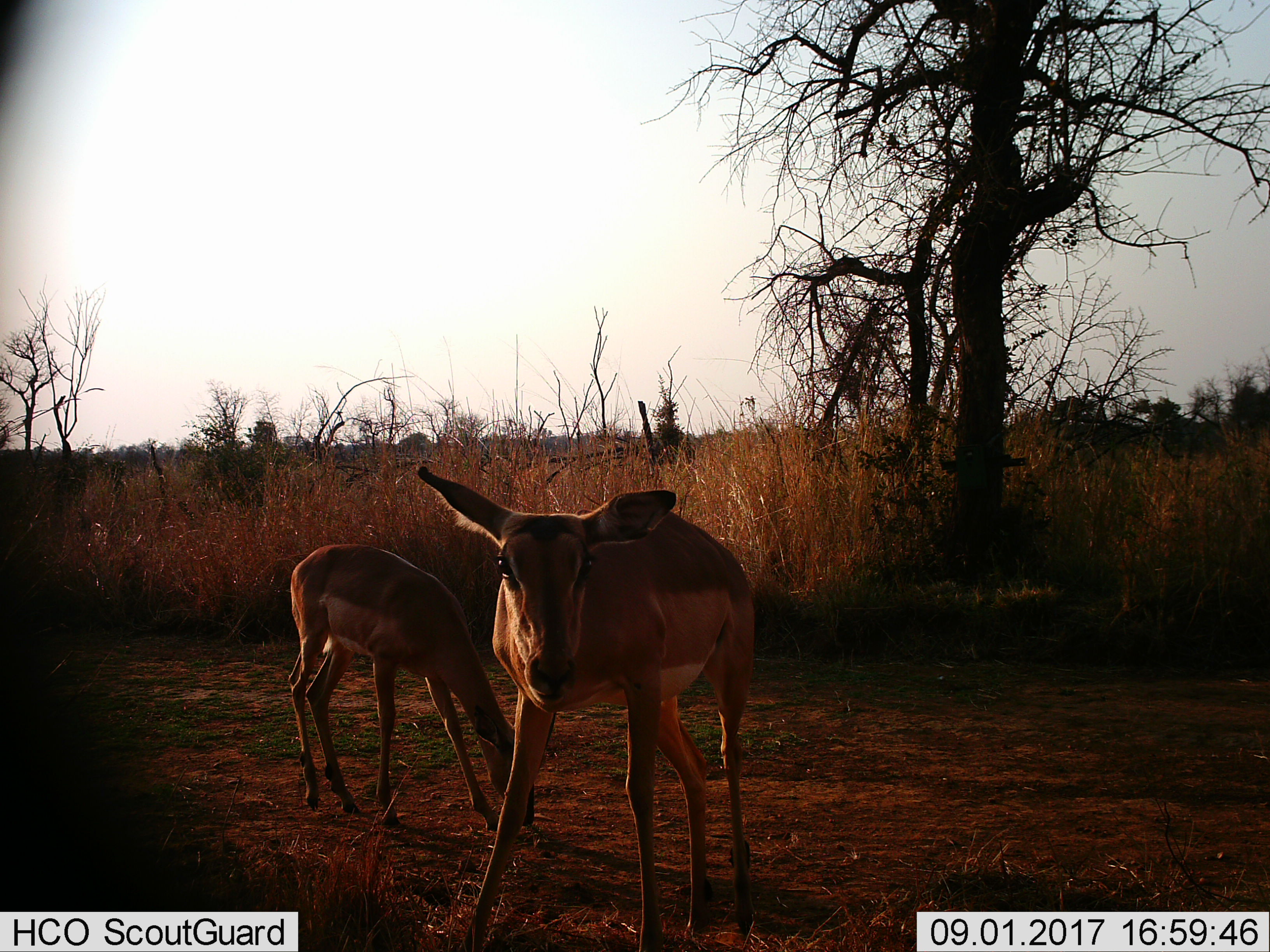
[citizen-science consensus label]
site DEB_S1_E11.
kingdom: Animalia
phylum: Chordata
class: Mammalia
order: Artiodactyla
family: Bovidae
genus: Aepyceros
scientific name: Aepyceros melampus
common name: impala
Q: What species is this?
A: Impala (Aepyceros melampus).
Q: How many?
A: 2.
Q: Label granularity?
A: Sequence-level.